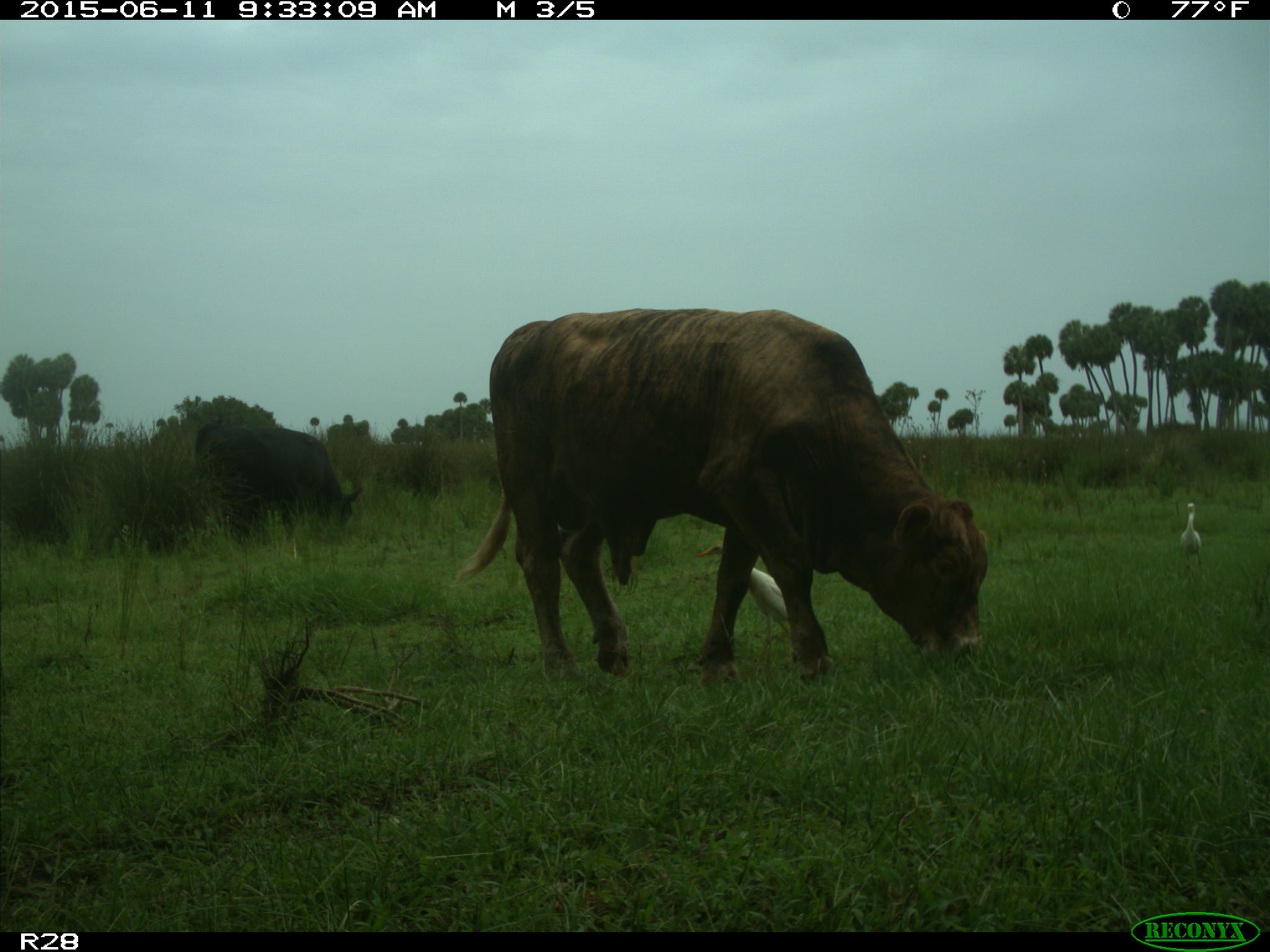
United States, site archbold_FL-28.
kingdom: Animalia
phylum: Chordata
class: Mammalia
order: Artiodactyla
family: Bovidae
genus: Bos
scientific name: Bos taurus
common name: domestic cow